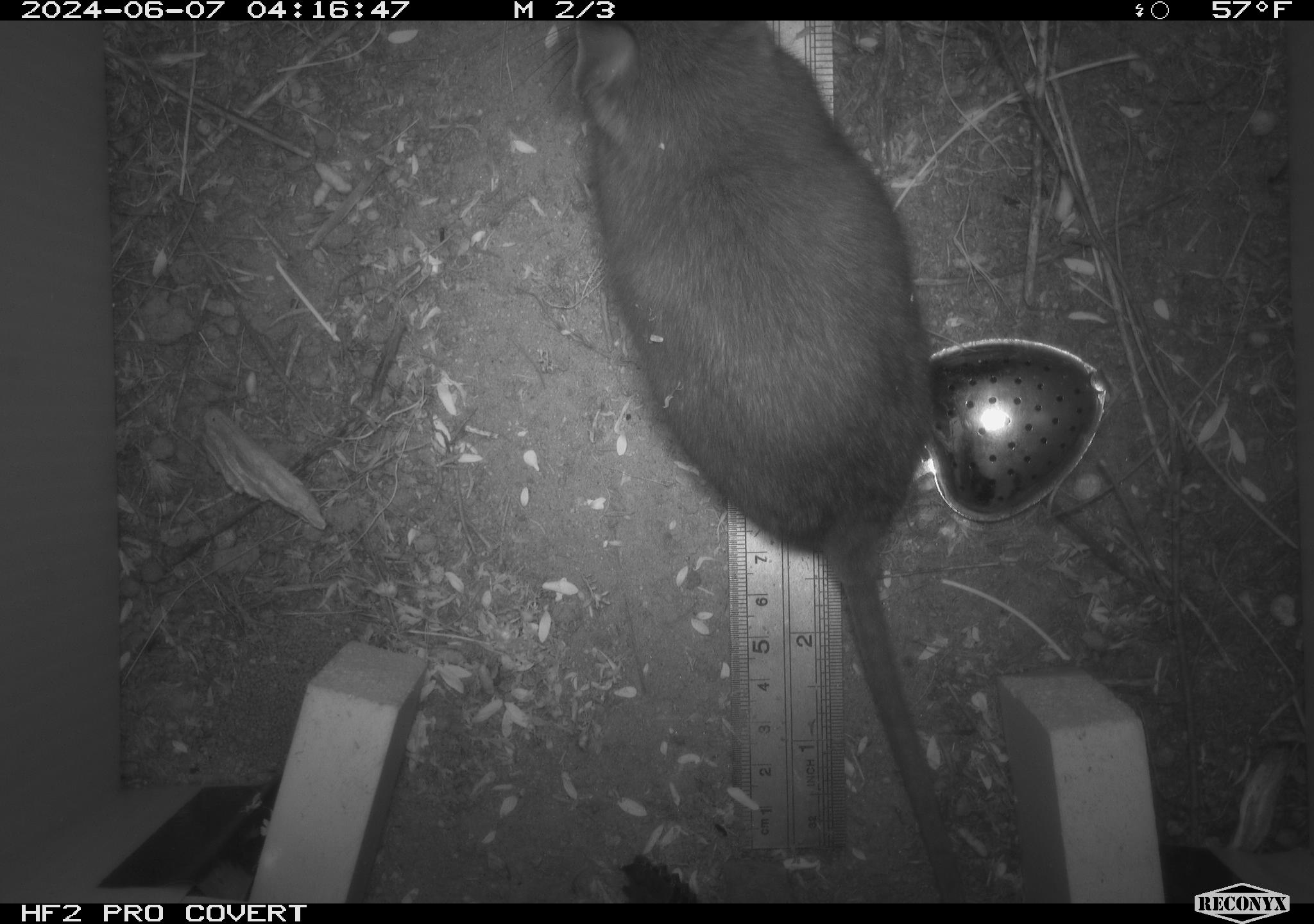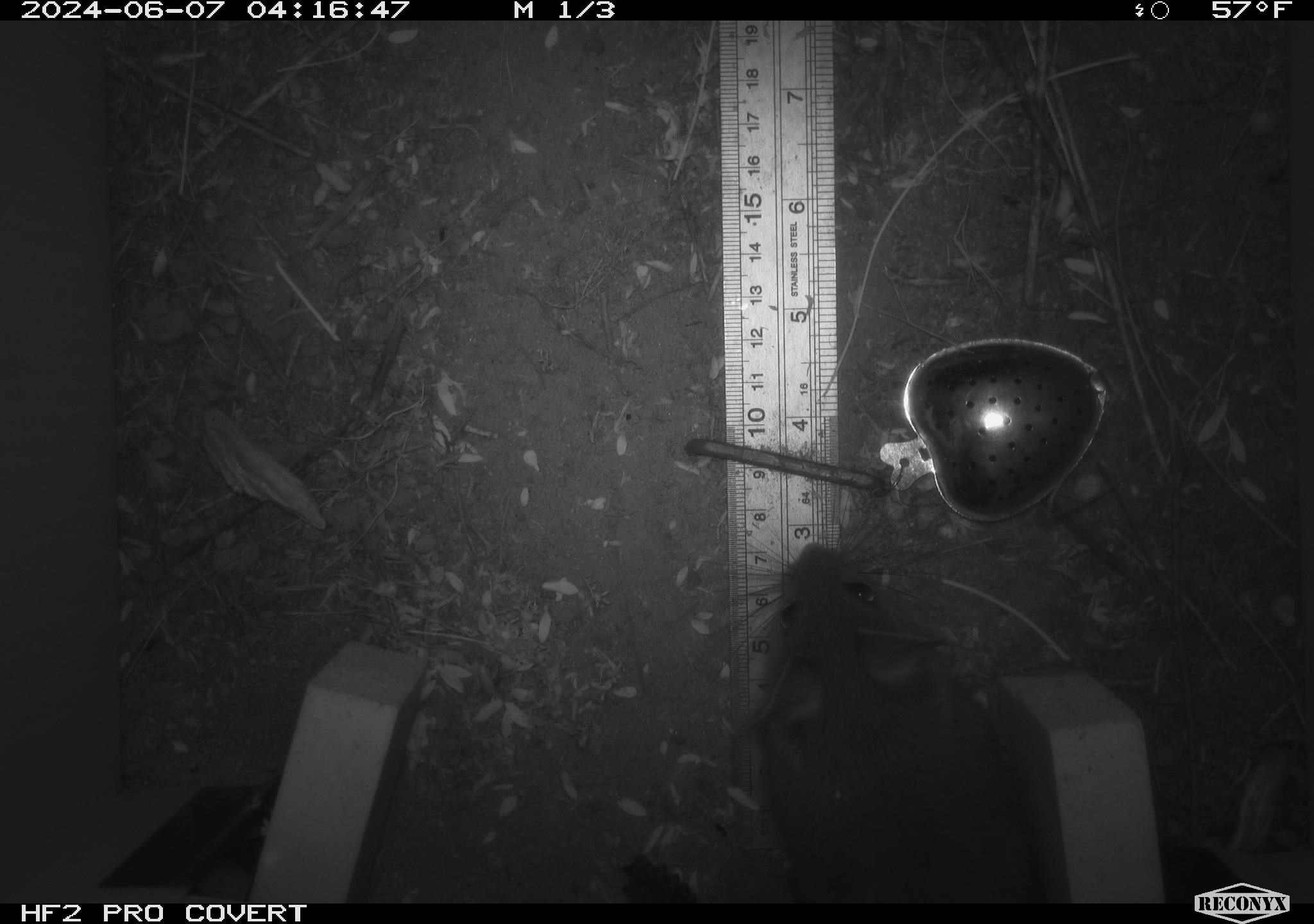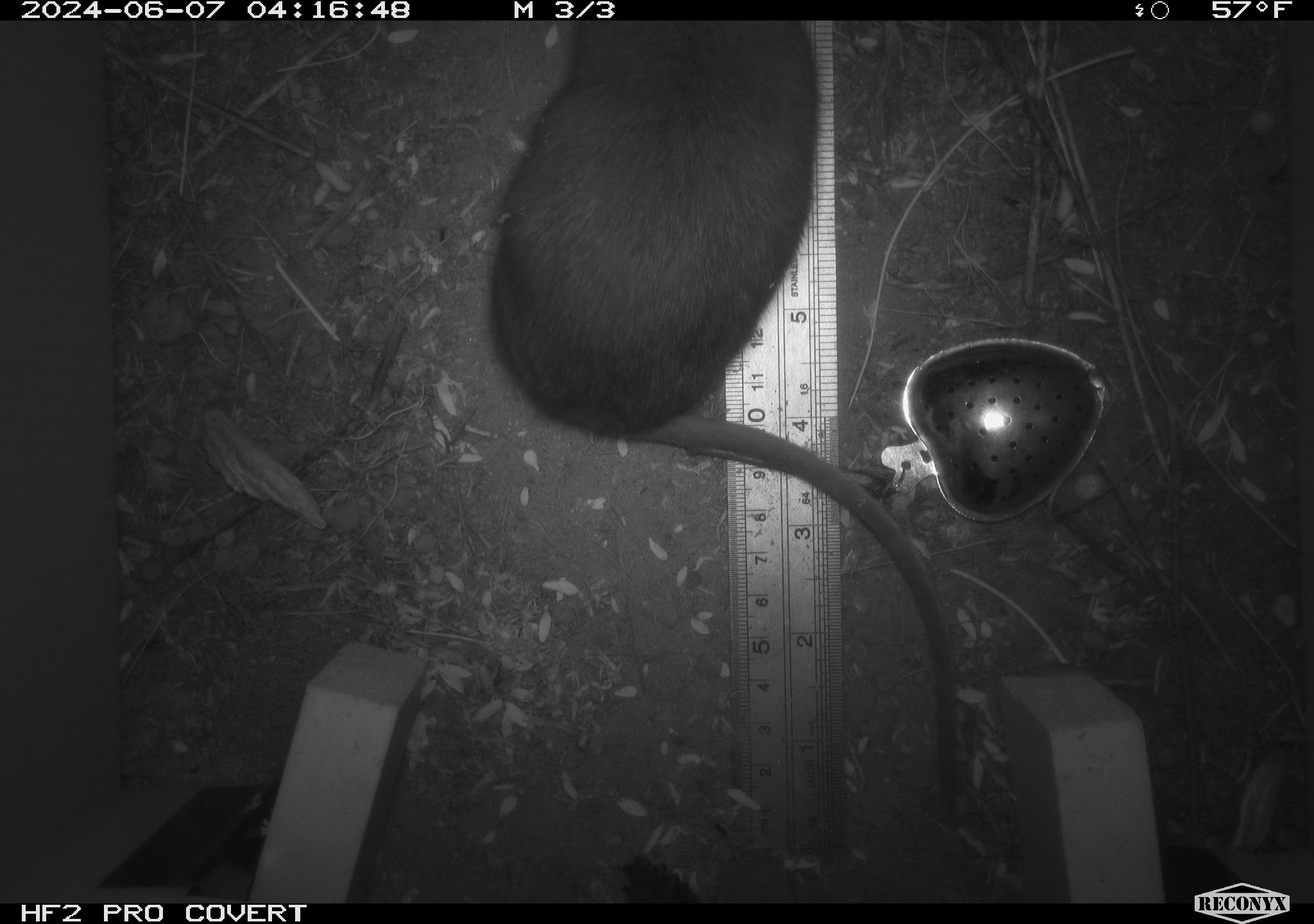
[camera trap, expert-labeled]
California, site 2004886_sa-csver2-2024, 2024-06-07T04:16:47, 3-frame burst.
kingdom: Animalia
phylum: Chordata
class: Mammalia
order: Rodentia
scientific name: Rodentia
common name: rodent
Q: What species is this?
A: Rodent (Rodentia).